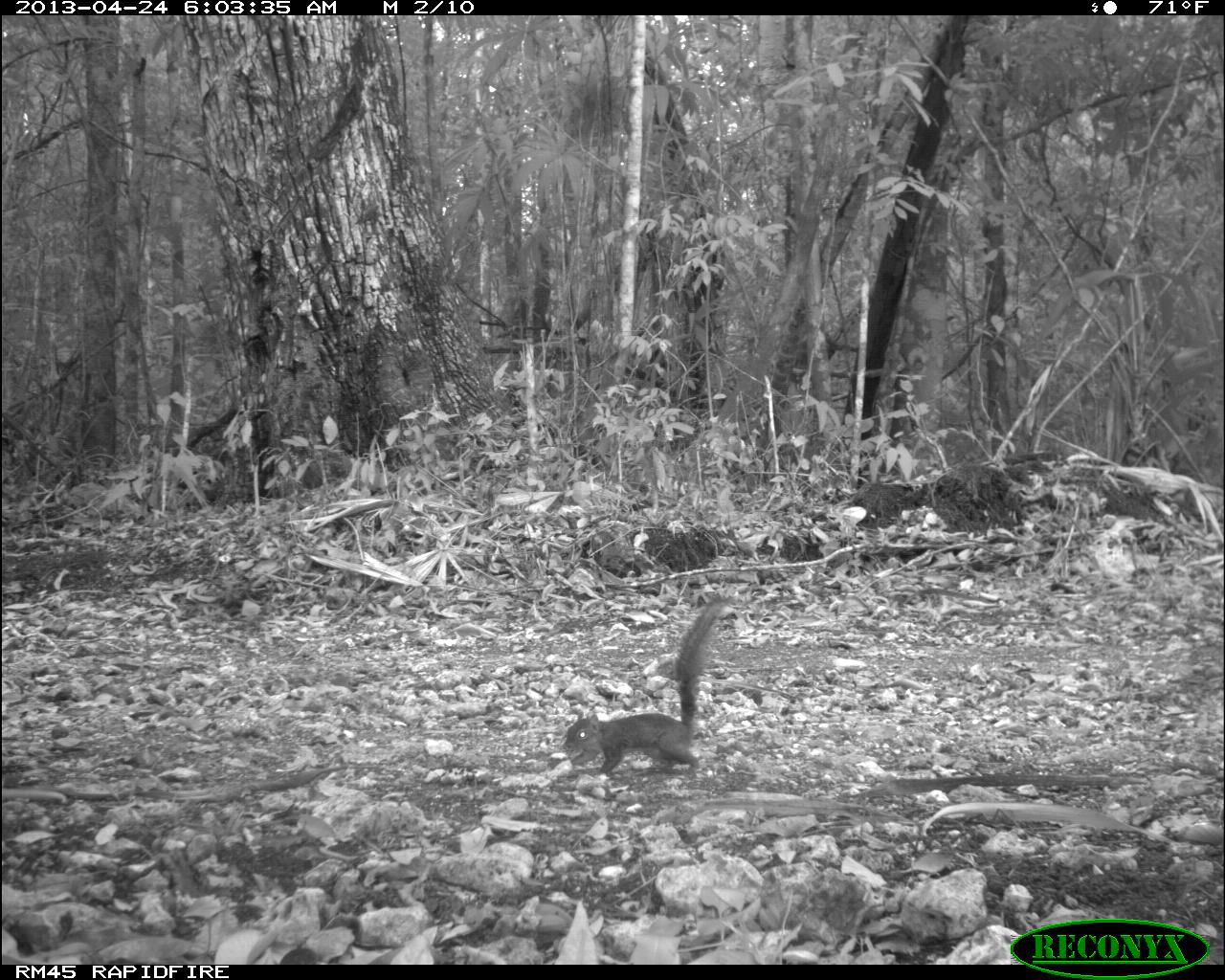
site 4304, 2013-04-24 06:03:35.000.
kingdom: Animalia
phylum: Chordata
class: Mammalia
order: Rodentia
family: Sciuridae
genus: Sciurus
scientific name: Sciurus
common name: squirrel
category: sciurus sp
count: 1